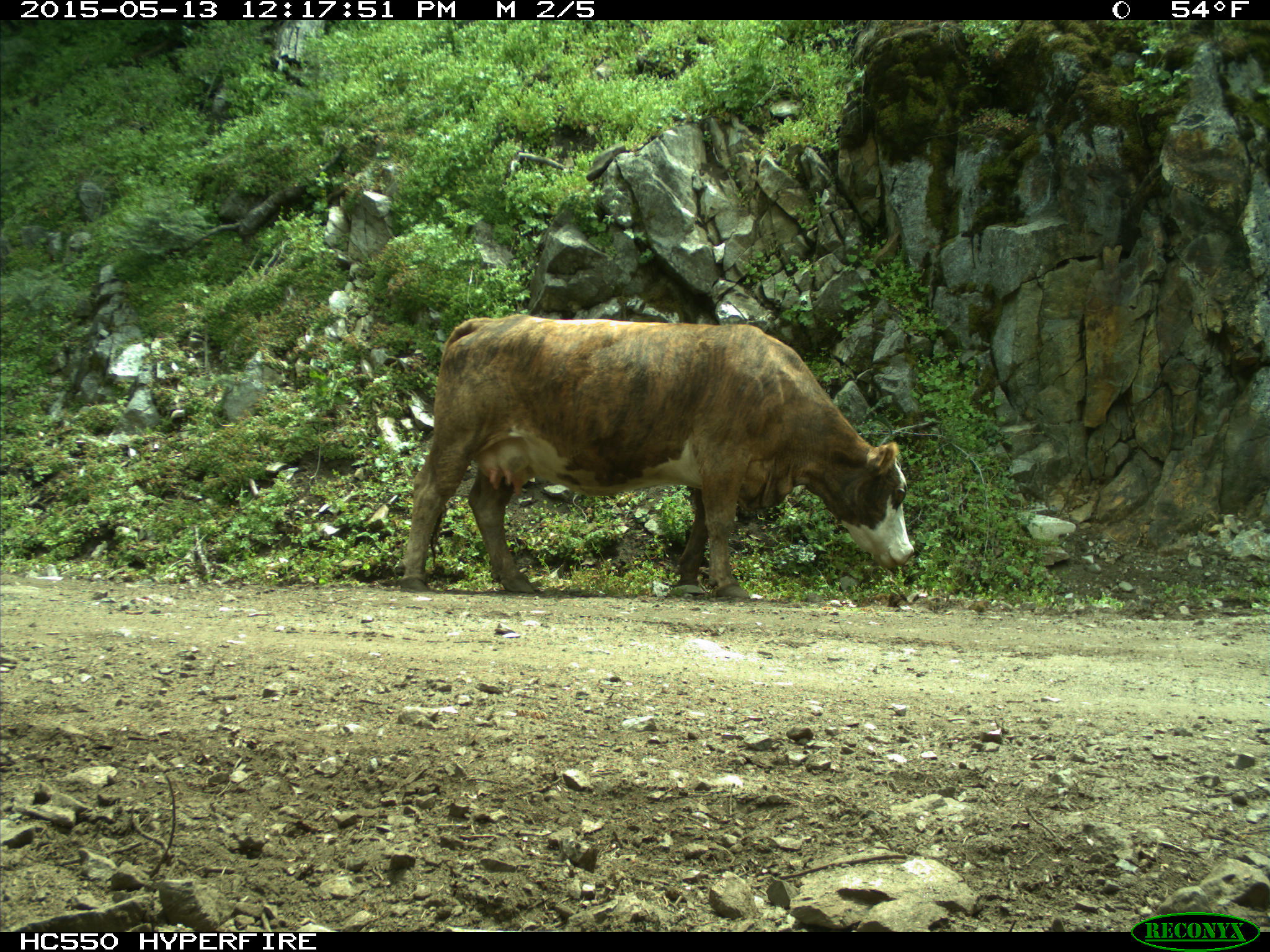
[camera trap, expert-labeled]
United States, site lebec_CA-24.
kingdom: Animalia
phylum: Chordata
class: Mammalia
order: Artiodactyla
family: Bovidae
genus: Bos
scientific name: Bos taurus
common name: domestic cow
Bos taurus (domestic cow).